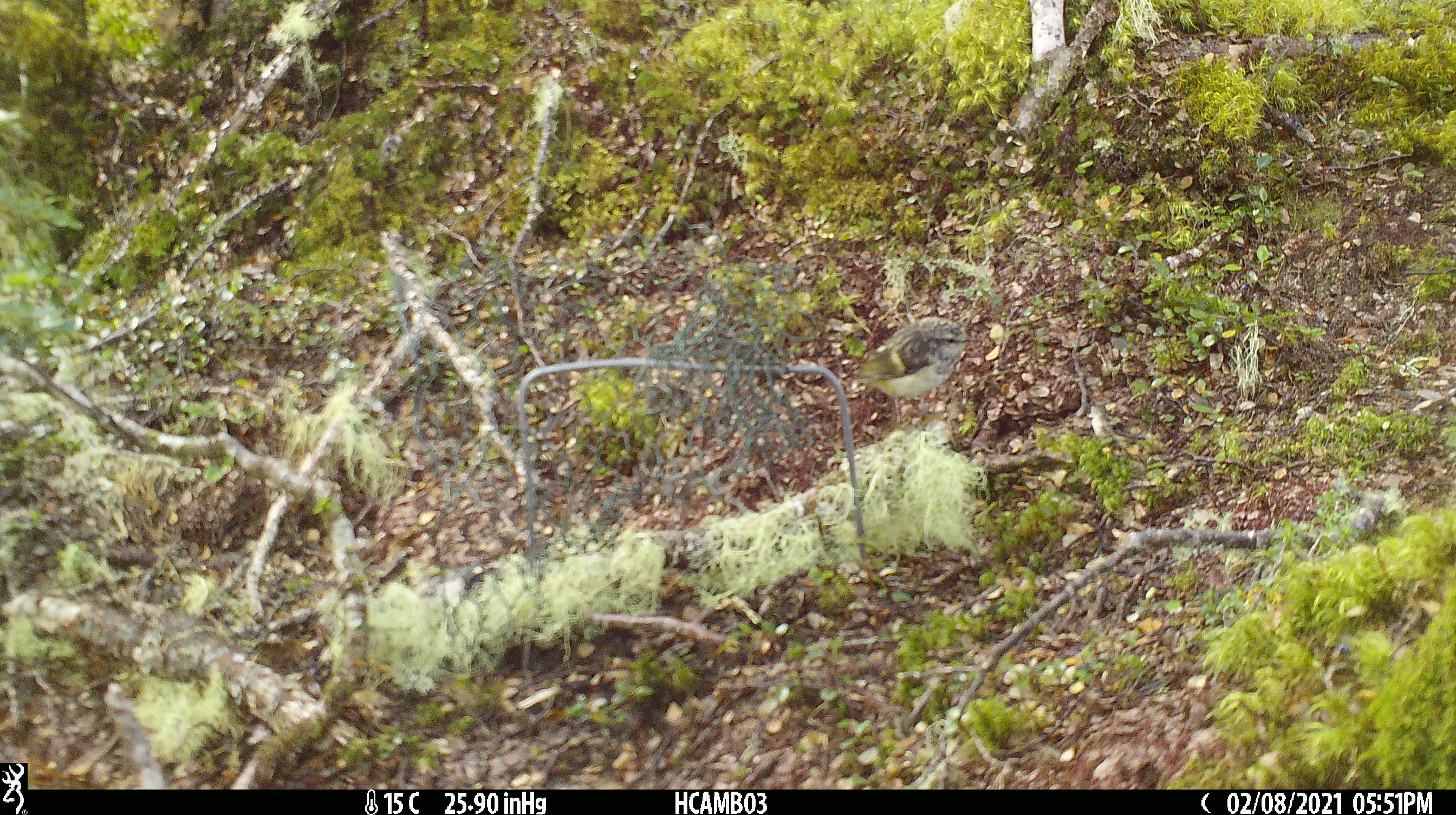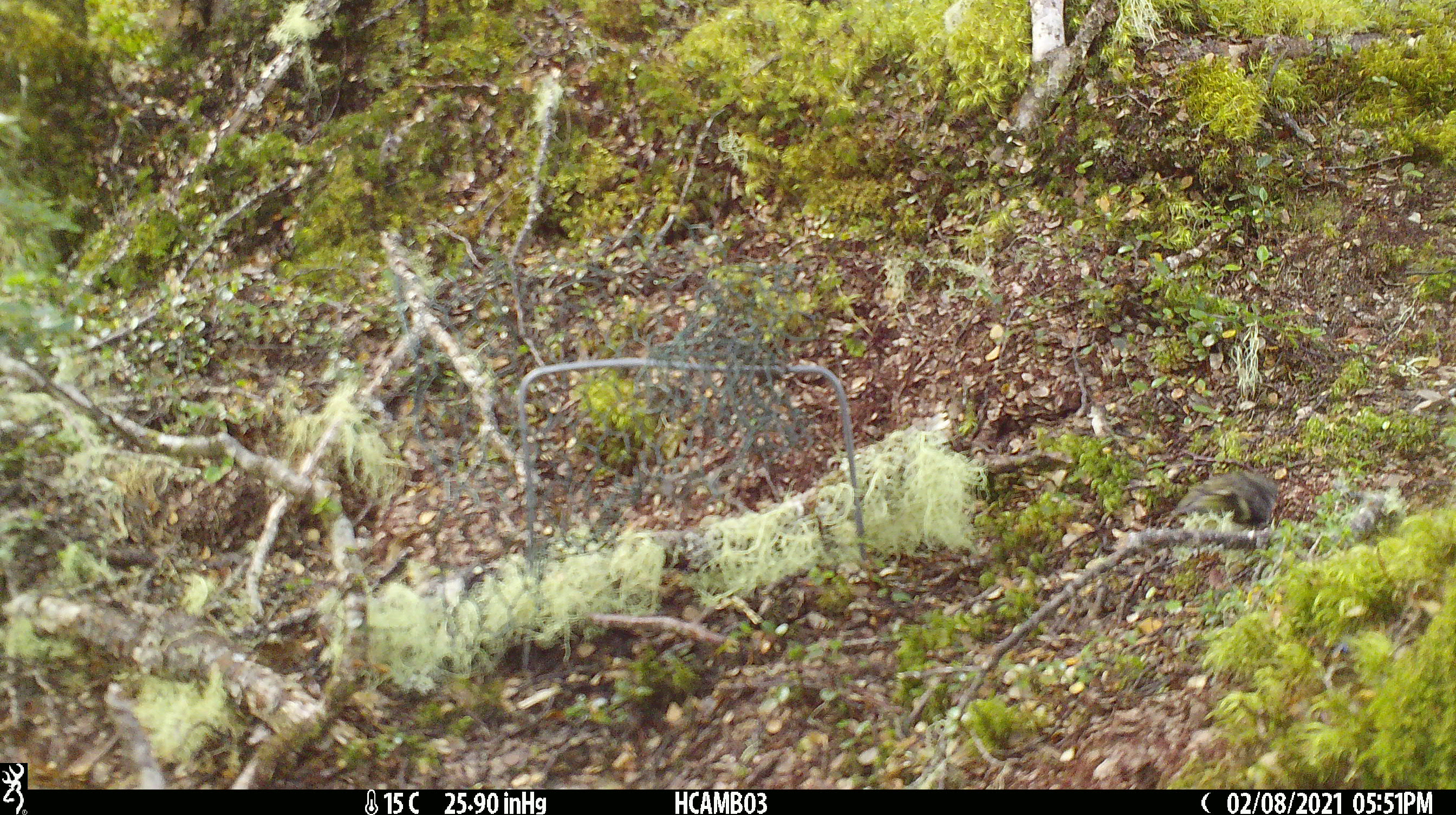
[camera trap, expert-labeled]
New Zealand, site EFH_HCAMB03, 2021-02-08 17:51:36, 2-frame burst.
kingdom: Animalia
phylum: Chordata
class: Aves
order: Passeriformes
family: Acanthisittidae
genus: Acanthisitta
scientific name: Acanthisitta chloris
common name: rifleman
Rifleman (Acanthisitta chloris).